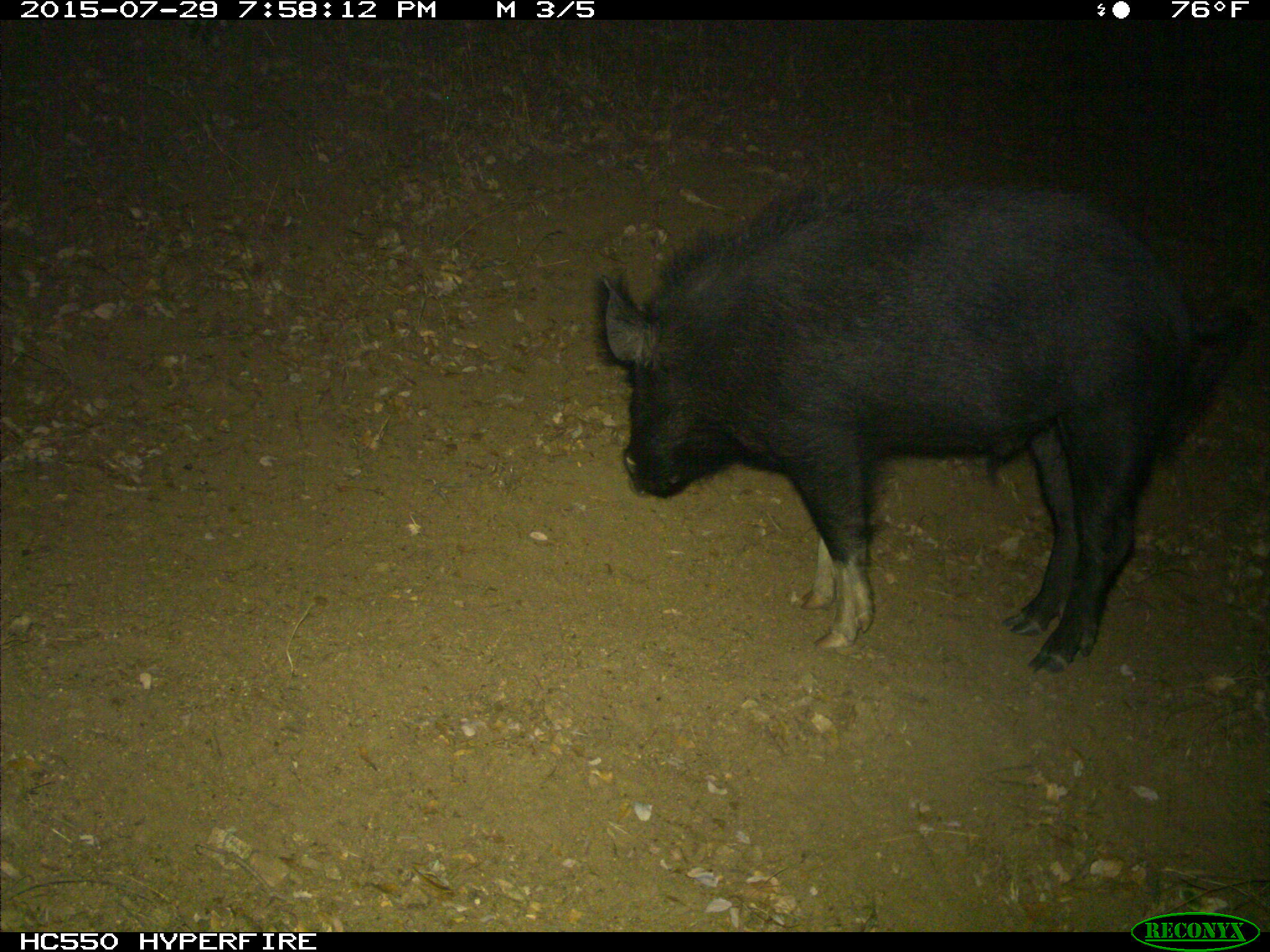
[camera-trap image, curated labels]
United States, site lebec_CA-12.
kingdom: Animalia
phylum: Chordata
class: Mammalia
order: Artiodactyla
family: Suidae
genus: Sus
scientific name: Sus scrofa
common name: wild boar